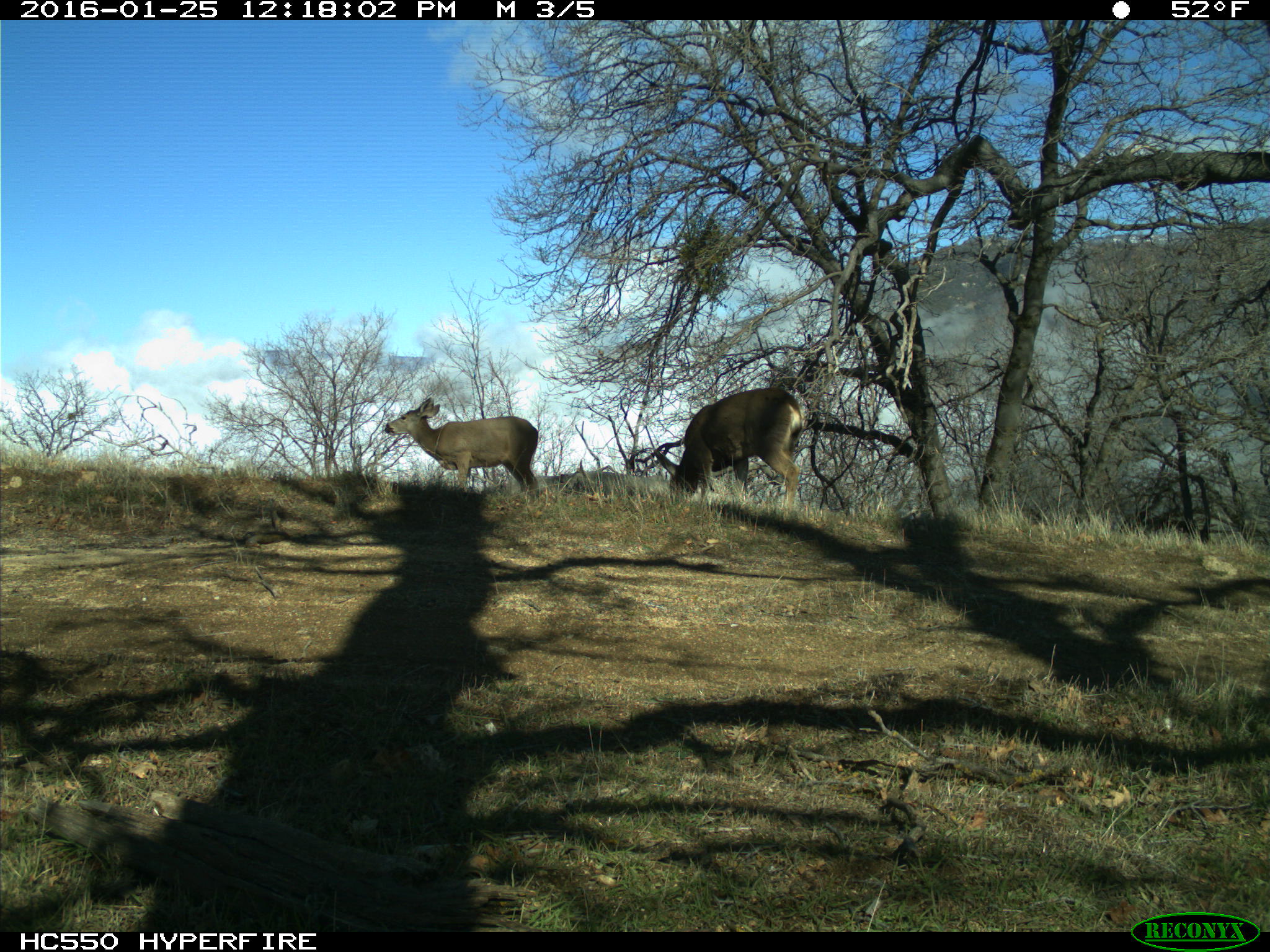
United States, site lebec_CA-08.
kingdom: Animalia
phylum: Chordata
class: Mammalia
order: Artiodactyla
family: Cervidae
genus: Odocoileus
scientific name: Odocoileus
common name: deer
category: unidentified deer